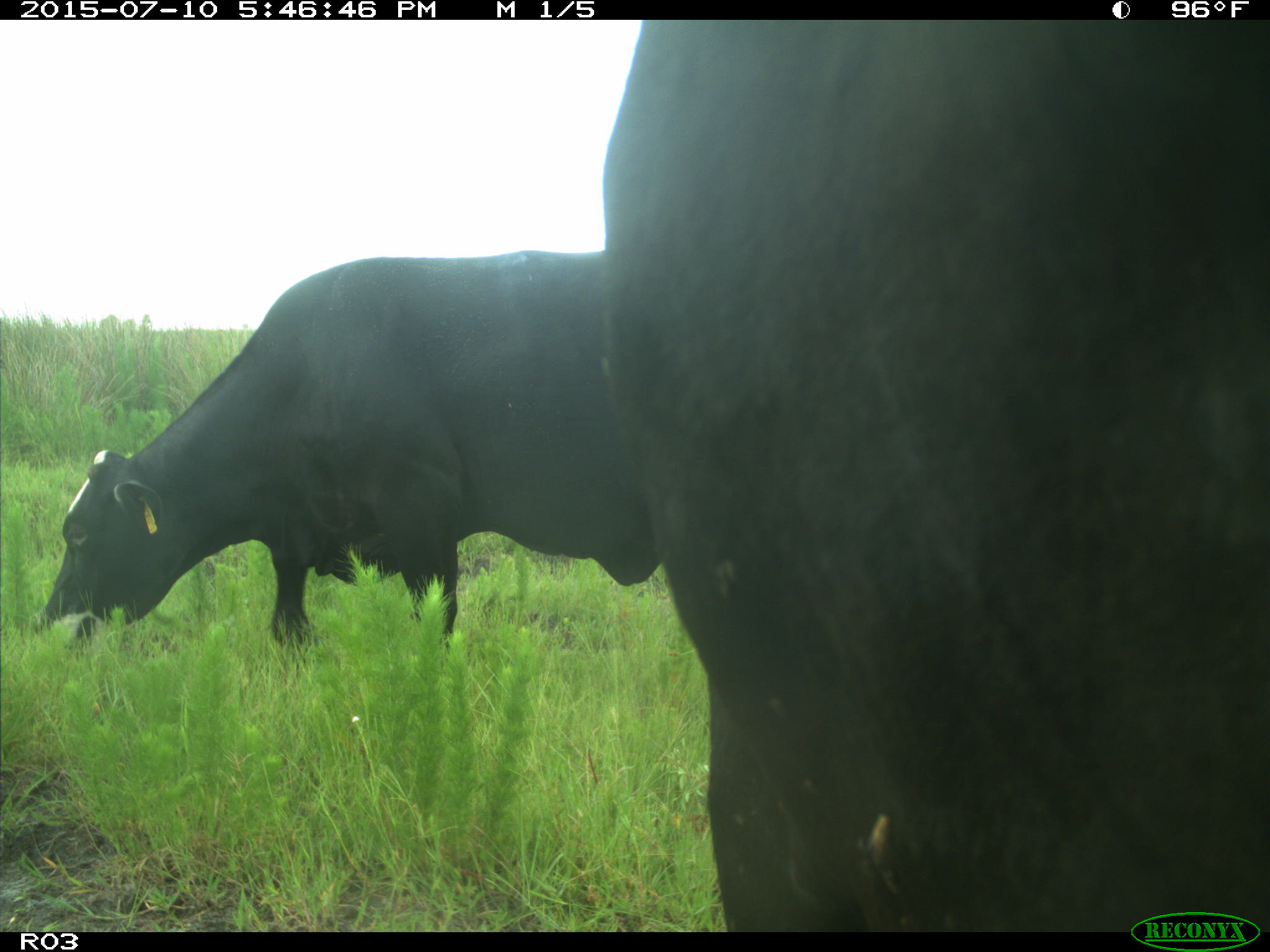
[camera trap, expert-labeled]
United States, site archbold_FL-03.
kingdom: Animalia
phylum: Chordata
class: Mammalia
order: Artiodactyla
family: Bovidae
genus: Bos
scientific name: Bos taurus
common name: domestic cow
Bos taurus (domestic cow).